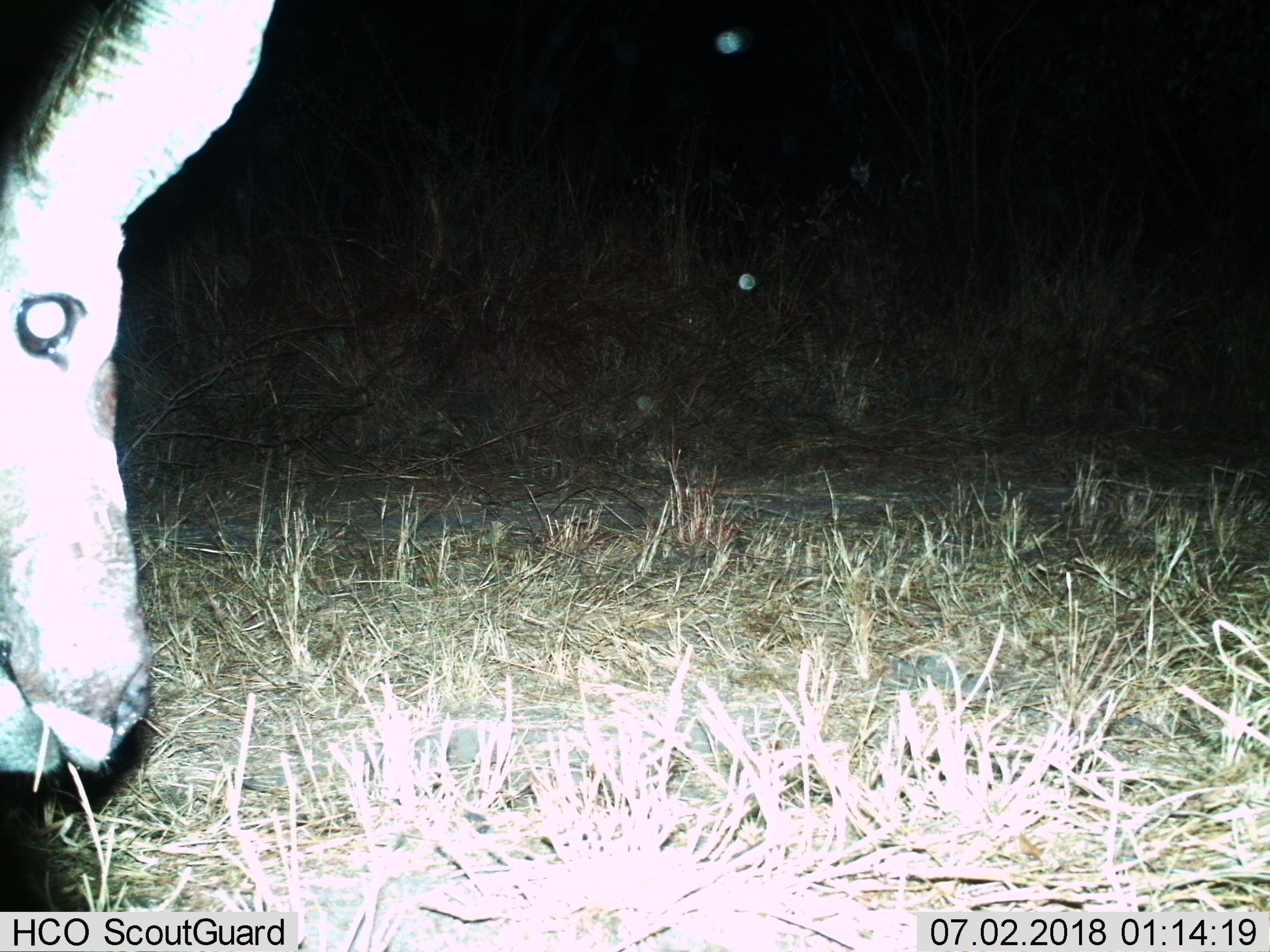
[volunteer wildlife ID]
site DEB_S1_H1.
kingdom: Animalia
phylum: Chordata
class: Mammalia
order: Artiodactyla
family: Bovidae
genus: Tragelaphus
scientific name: Tragelaphus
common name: kudu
Kudu (Tragelaphus), count 1. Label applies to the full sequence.